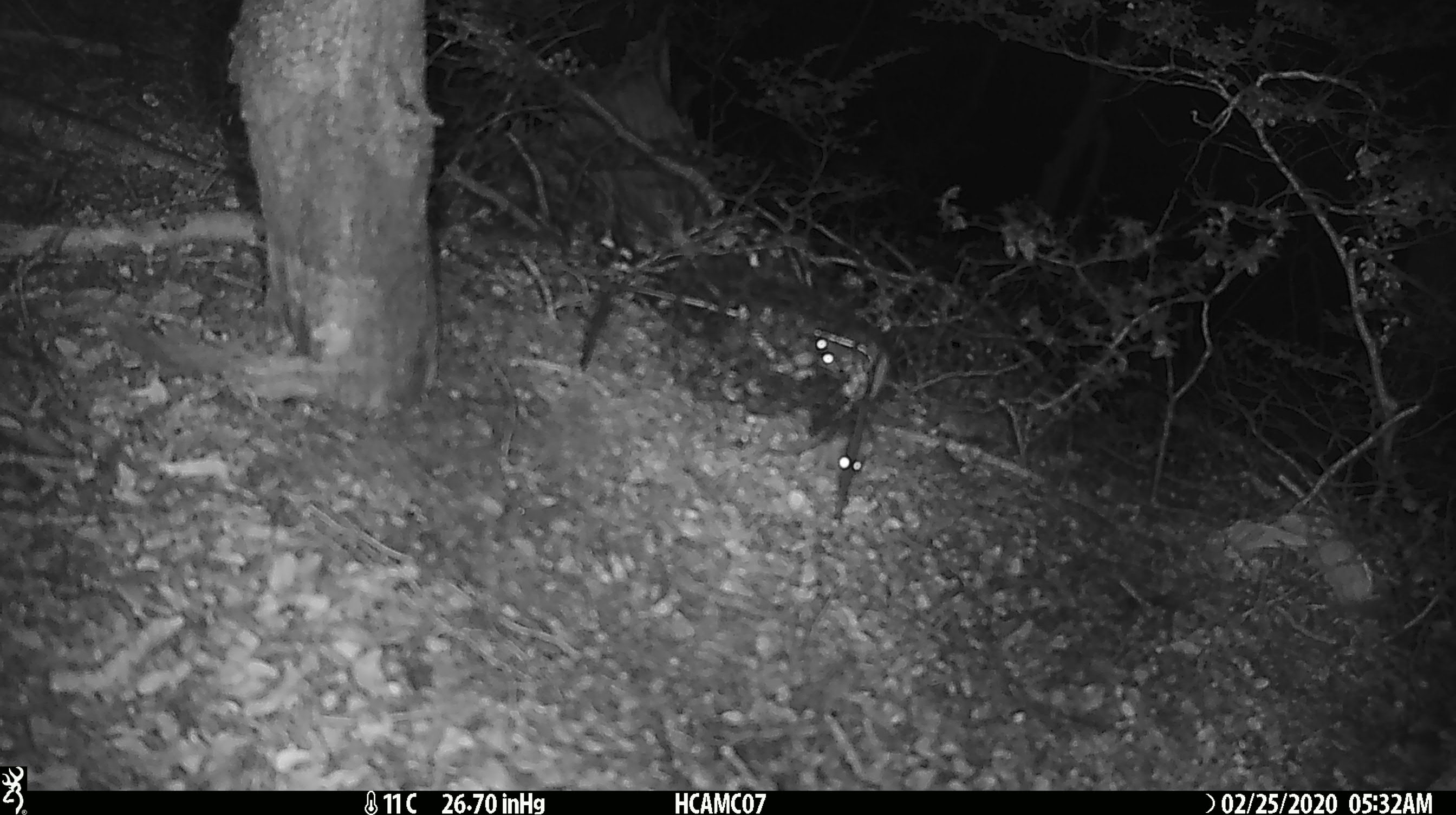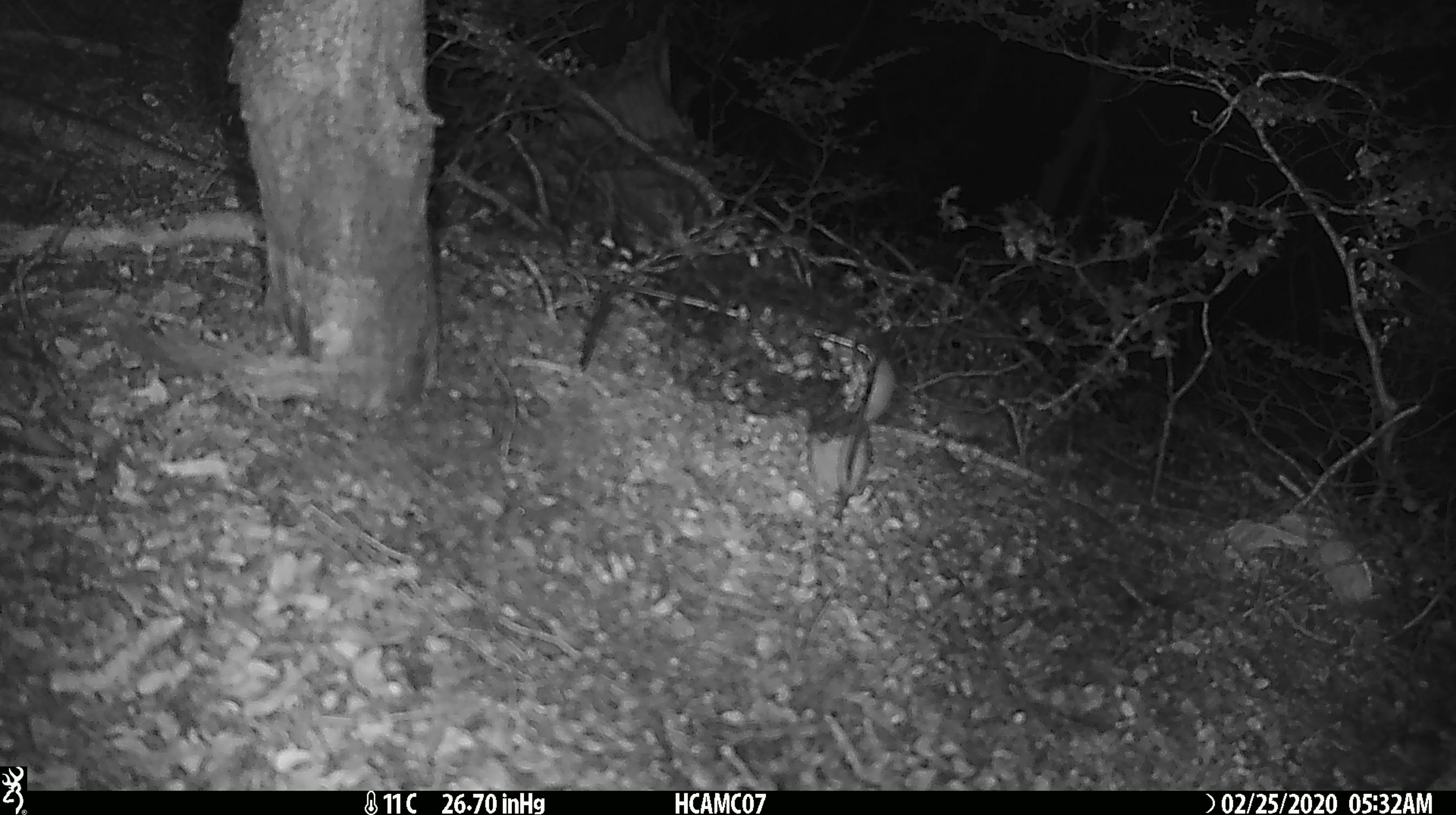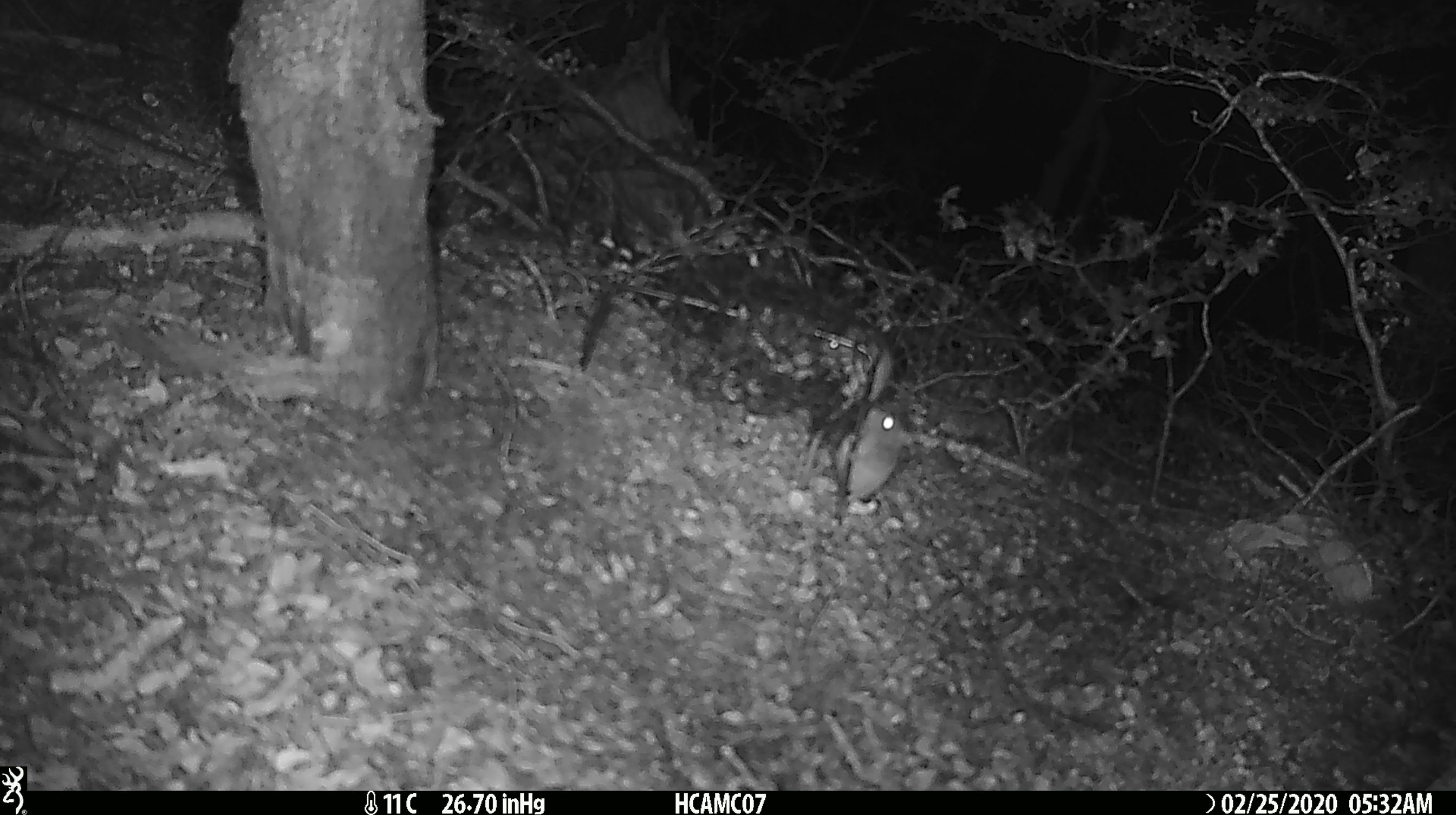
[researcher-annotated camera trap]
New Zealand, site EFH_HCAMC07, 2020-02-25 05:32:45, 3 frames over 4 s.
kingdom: Animalia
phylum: Chordata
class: Mammalia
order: Rodentia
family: Muridae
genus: Mus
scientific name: Mus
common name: mouse